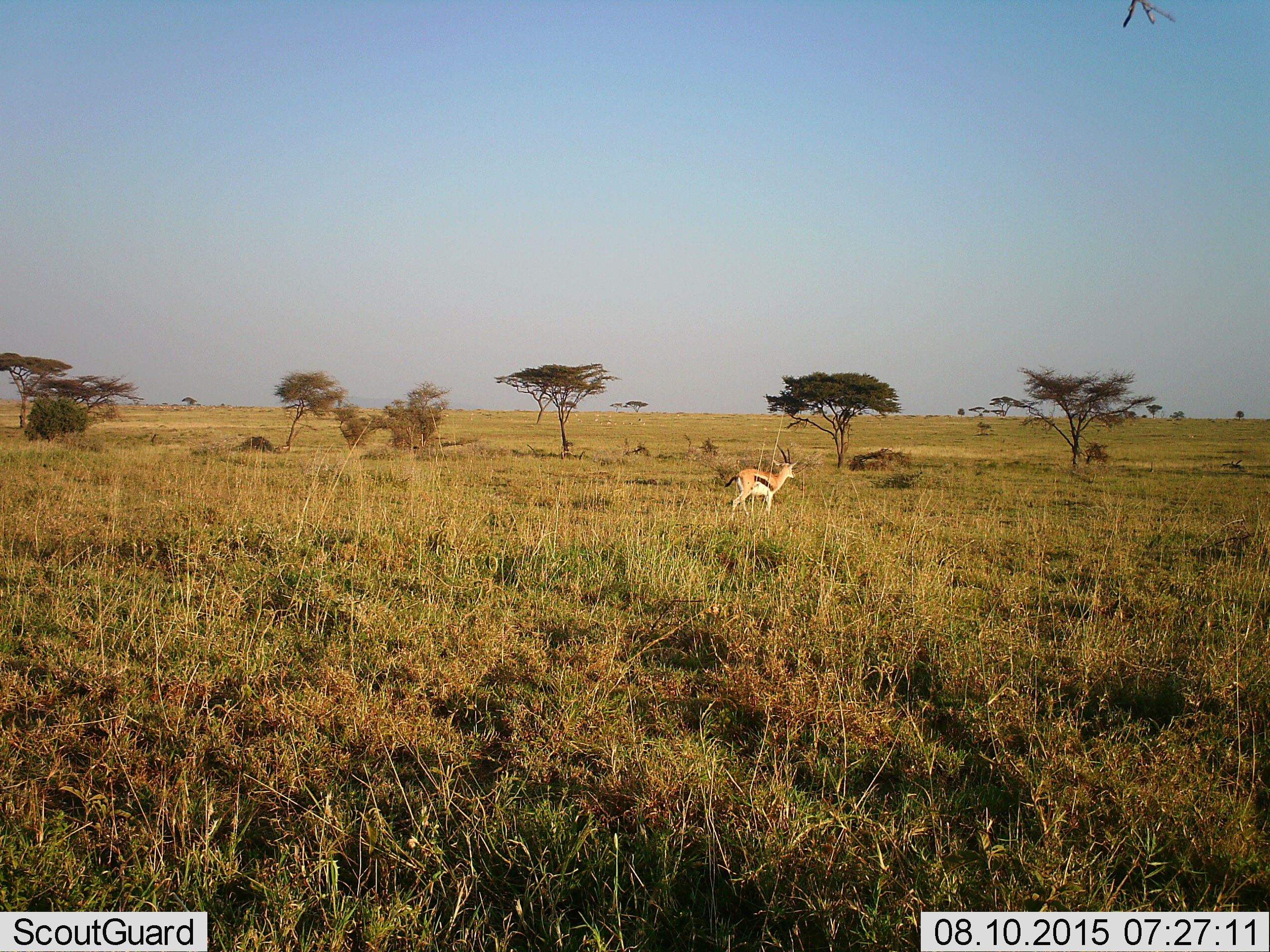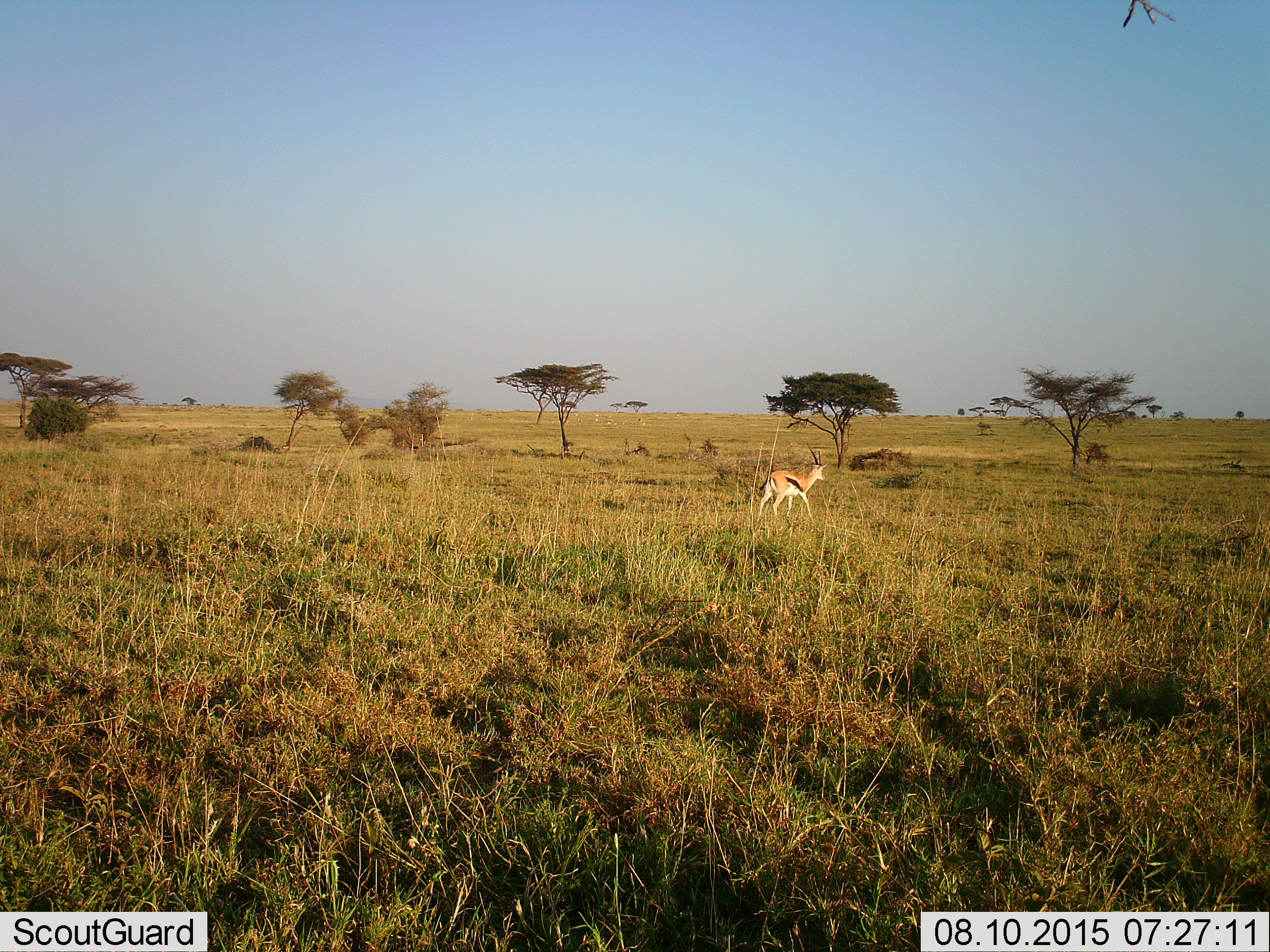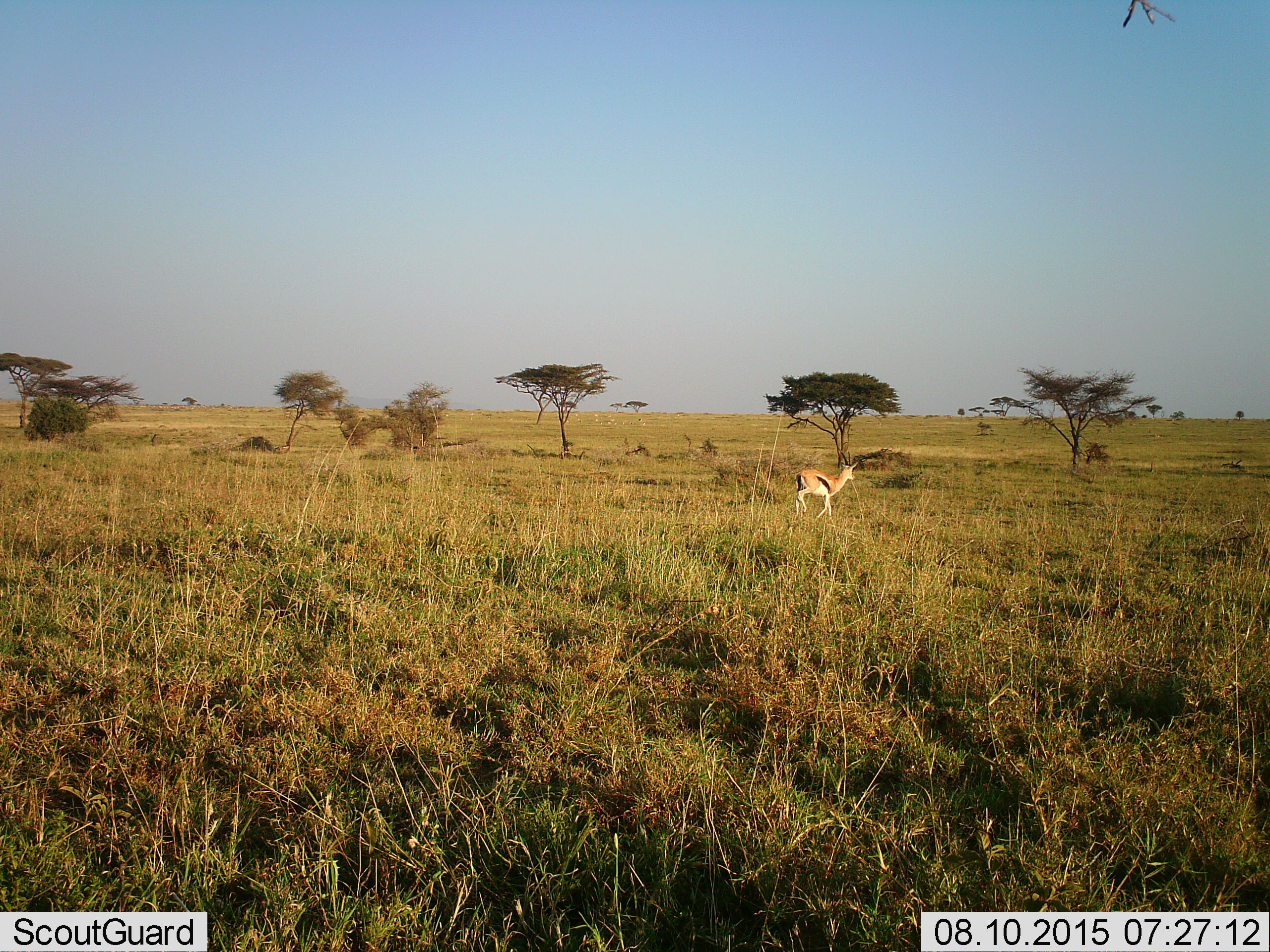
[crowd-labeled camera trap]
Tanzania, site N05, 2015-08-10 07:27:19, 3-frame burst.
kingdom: Animalia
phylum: Chordata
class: Mammalia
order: Artiodactyla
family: Bovidae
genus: Eudorcas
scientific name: Eudorcas thomsonii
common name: thomson's gazelle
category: gazellethomsons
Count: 1.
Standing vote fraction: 0%.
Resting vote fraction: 0%.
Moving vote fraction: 100%.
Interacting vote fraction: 0%.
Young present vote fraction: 0%.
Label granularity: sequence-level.